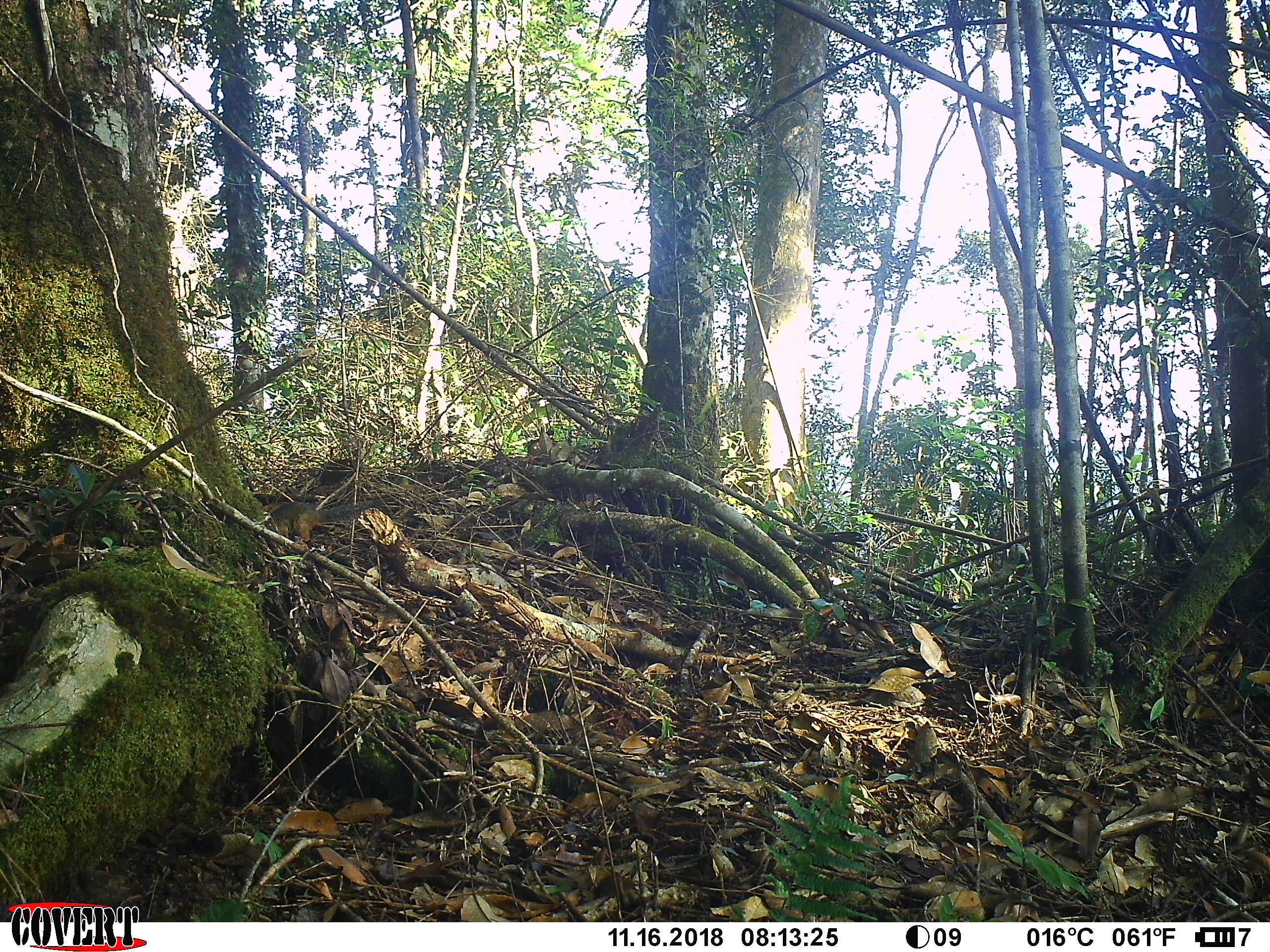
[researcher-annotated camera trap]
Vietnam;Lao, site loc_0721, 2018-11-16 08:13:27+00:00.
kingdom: Animalia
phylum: Chordata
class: Mammalia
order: Rodentia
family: Sciuridae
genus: Dremomys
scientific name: Dremomys rufigenis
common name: red-cheeked squirrel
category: red cheeked squirrel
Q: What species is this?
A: Red cheeked squirrel (red-cheeked squirrel) (Dremomys rufigenis).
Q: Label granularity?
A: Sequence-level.